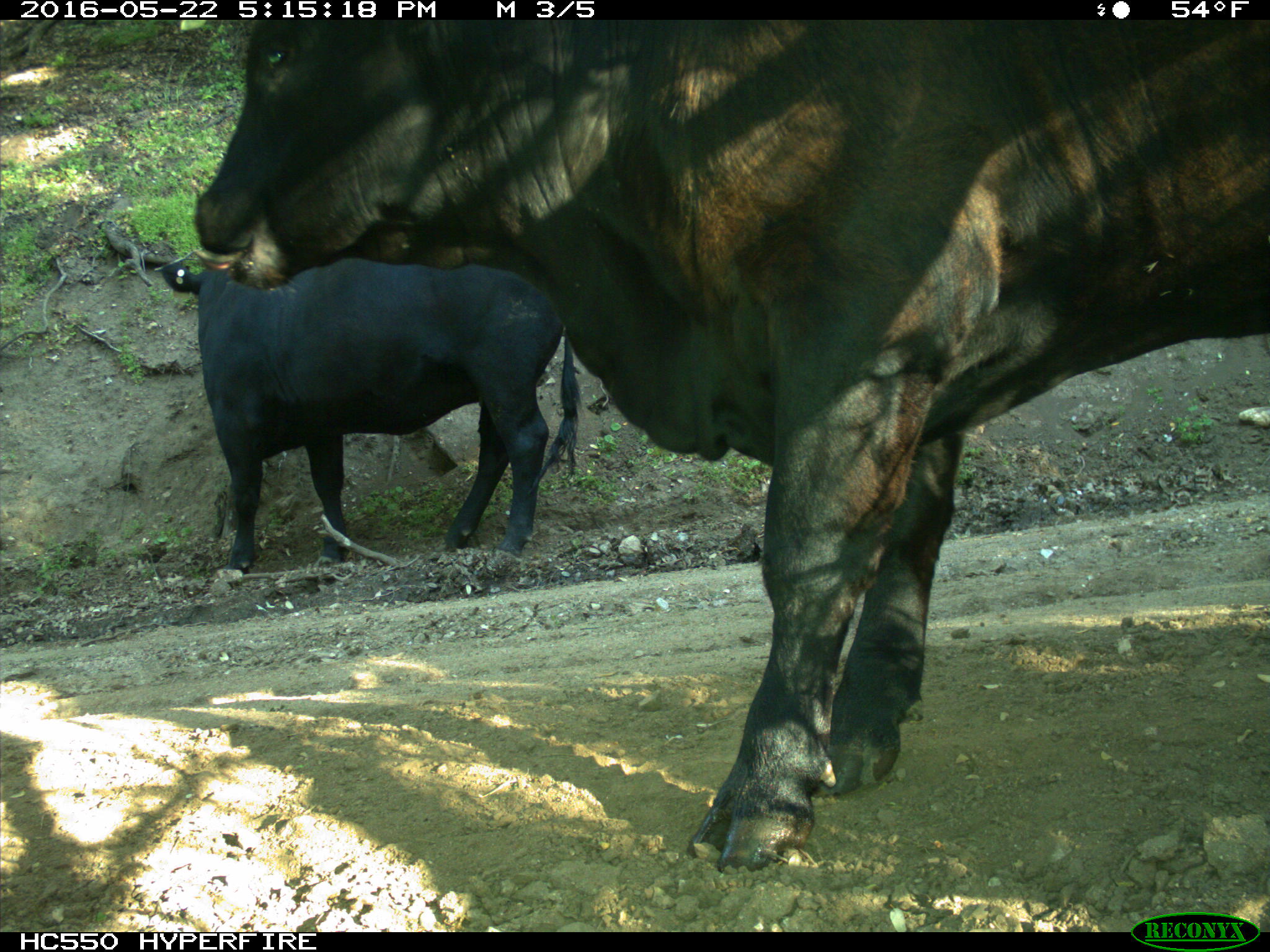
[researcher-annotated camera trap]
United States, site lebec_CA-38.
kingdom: Animalia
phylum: Chordata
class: Mammalia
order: Artiodactyla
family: Bovidae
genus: Bos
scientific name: Bos taurus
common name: domestic cow